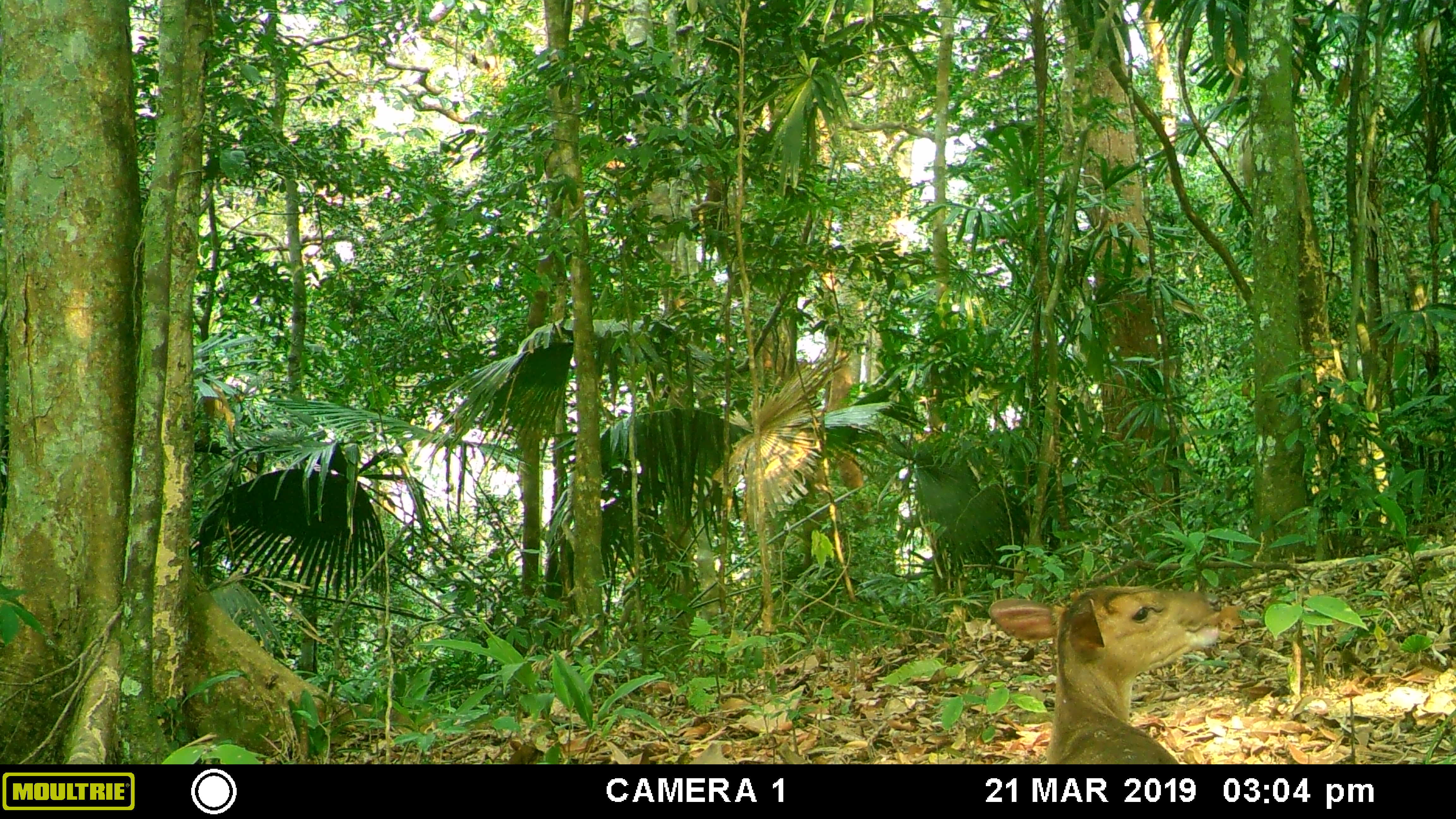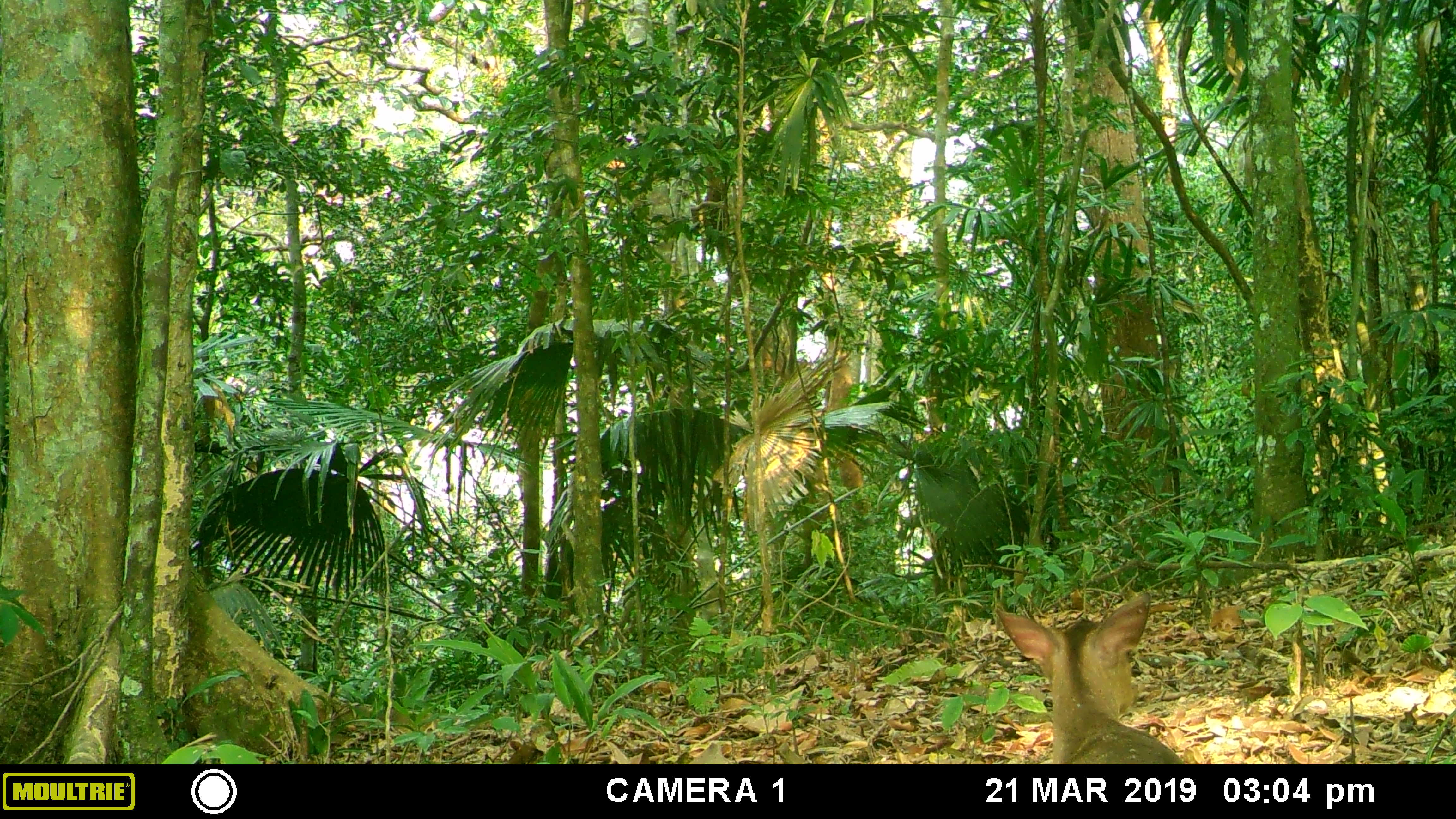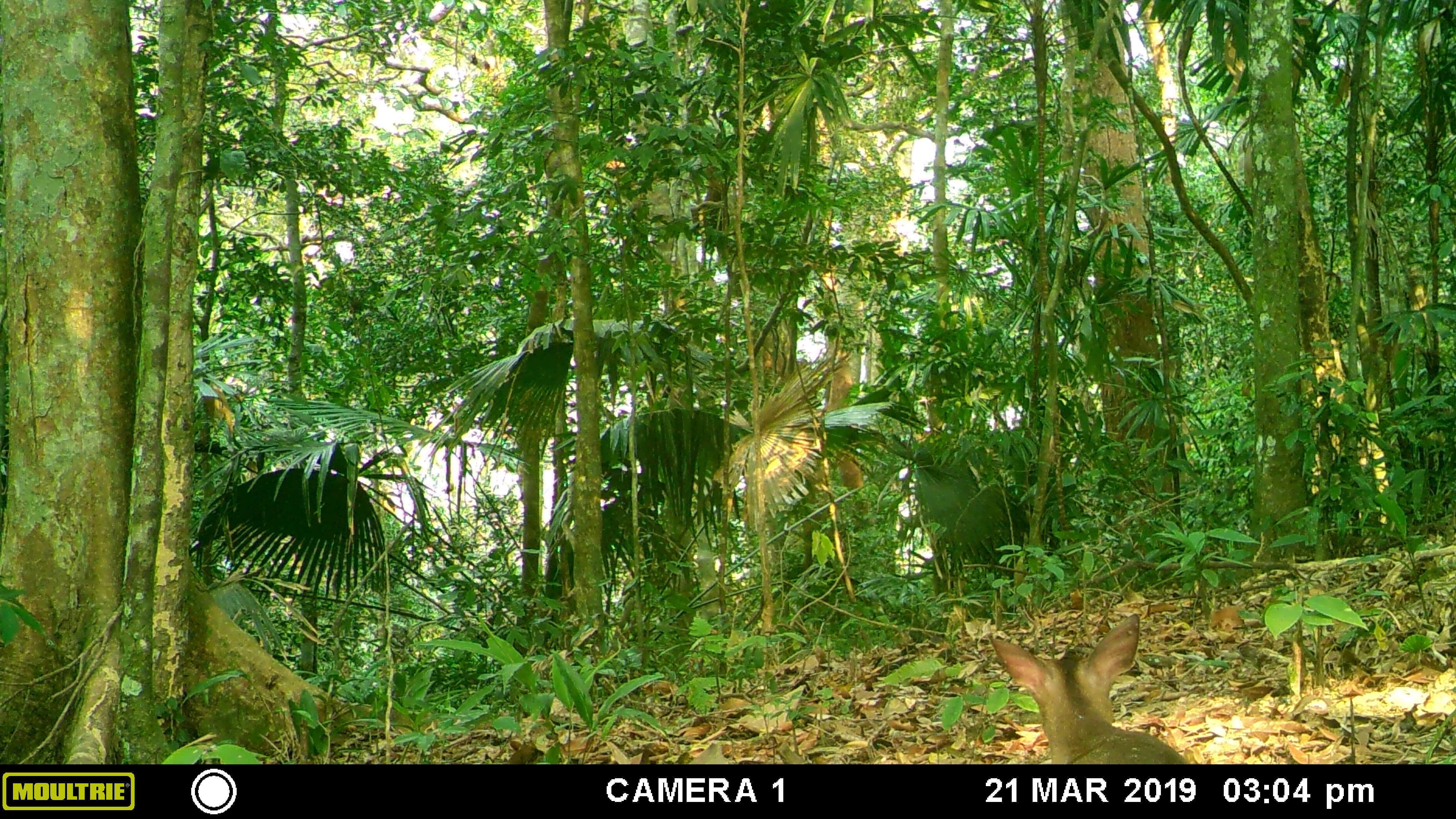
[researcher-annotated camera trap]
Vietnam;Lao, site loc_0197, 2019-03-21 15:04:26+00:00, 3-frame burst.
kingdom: Animalia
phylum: Chordata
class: Mammalia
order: Artiodactyla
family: Cervidae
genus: Muntiacus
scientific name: Muntiacus vuquangensis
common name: large-antlered muntjac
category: large antlered muntjac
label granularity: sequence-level